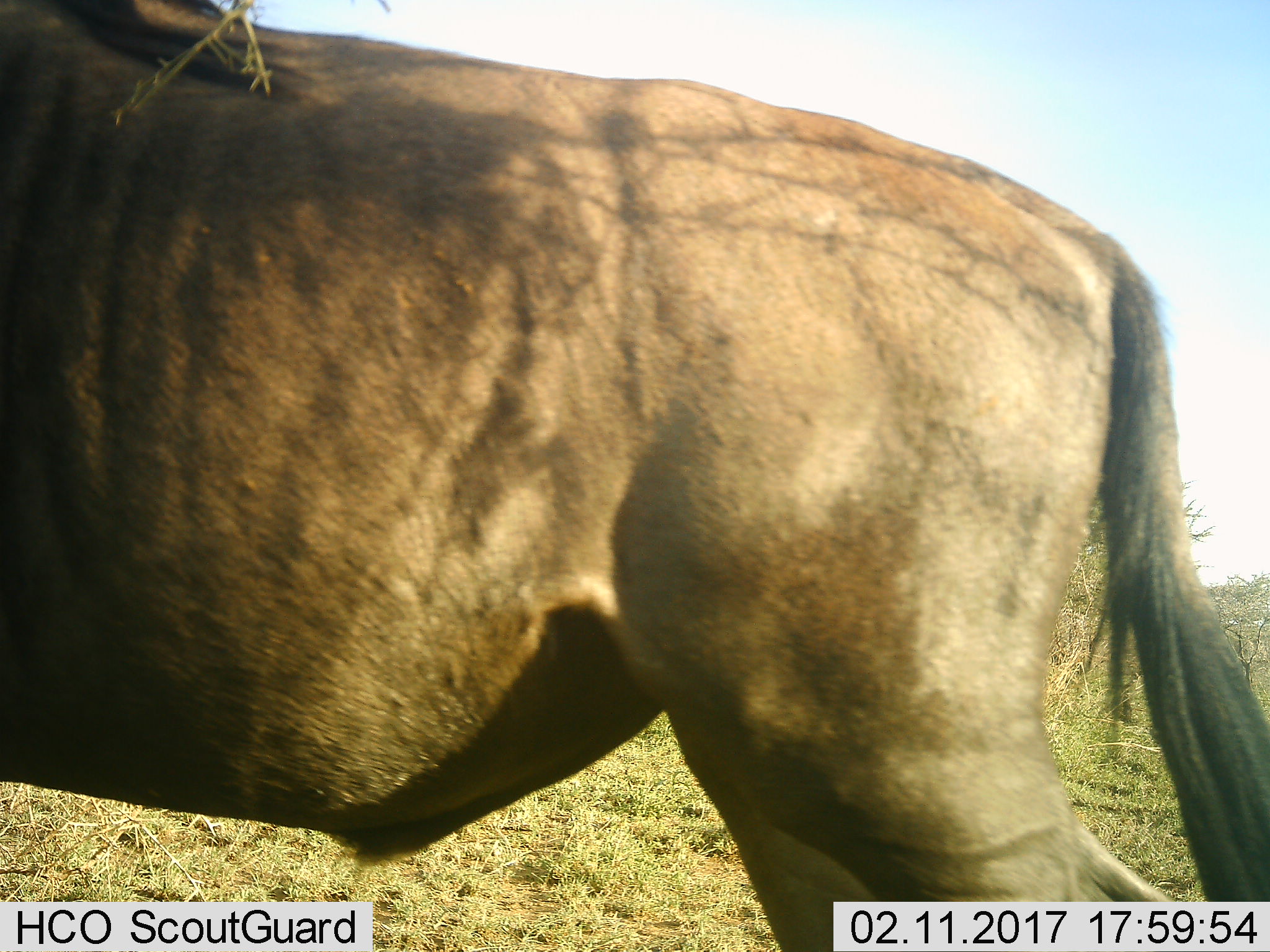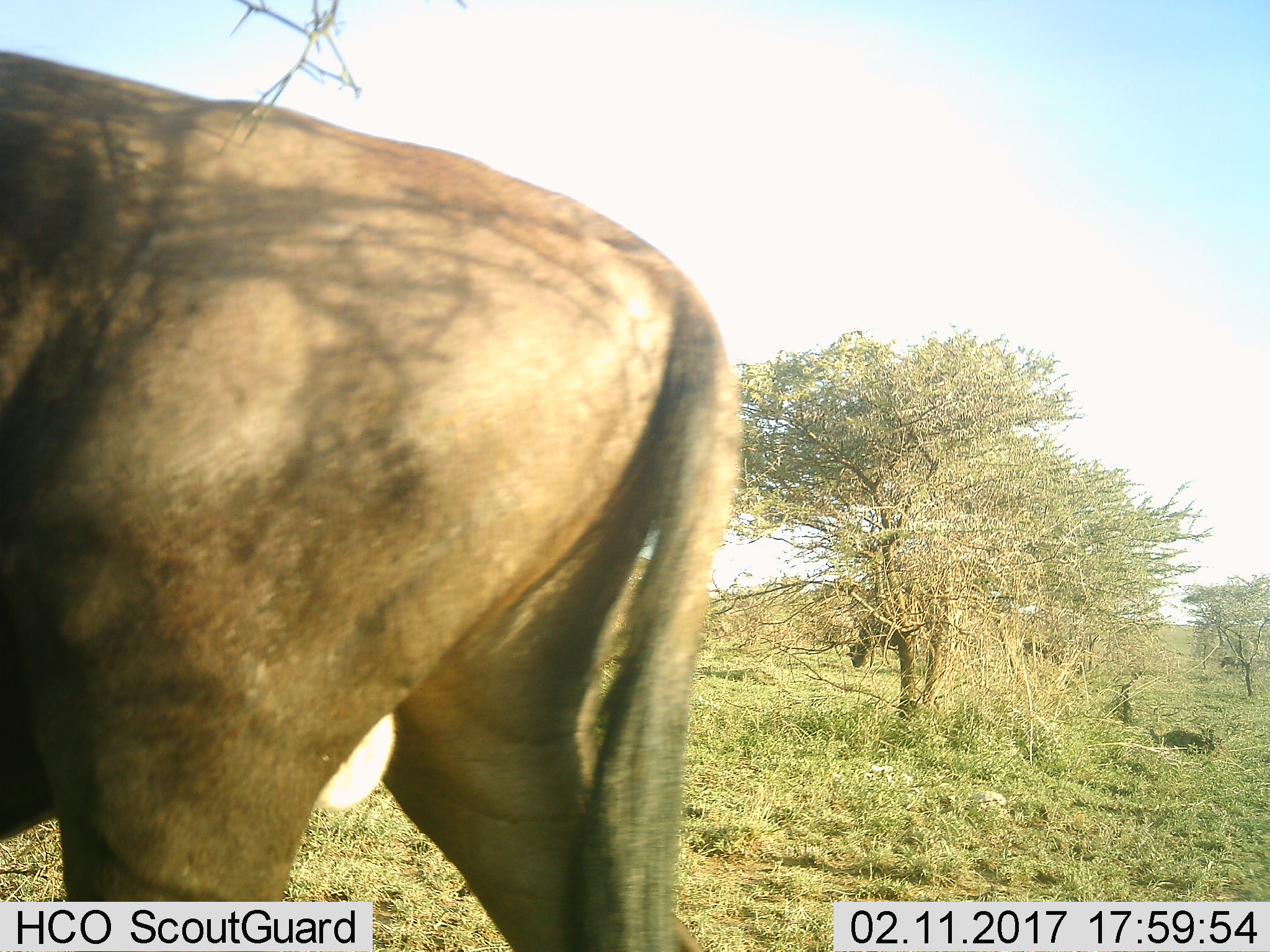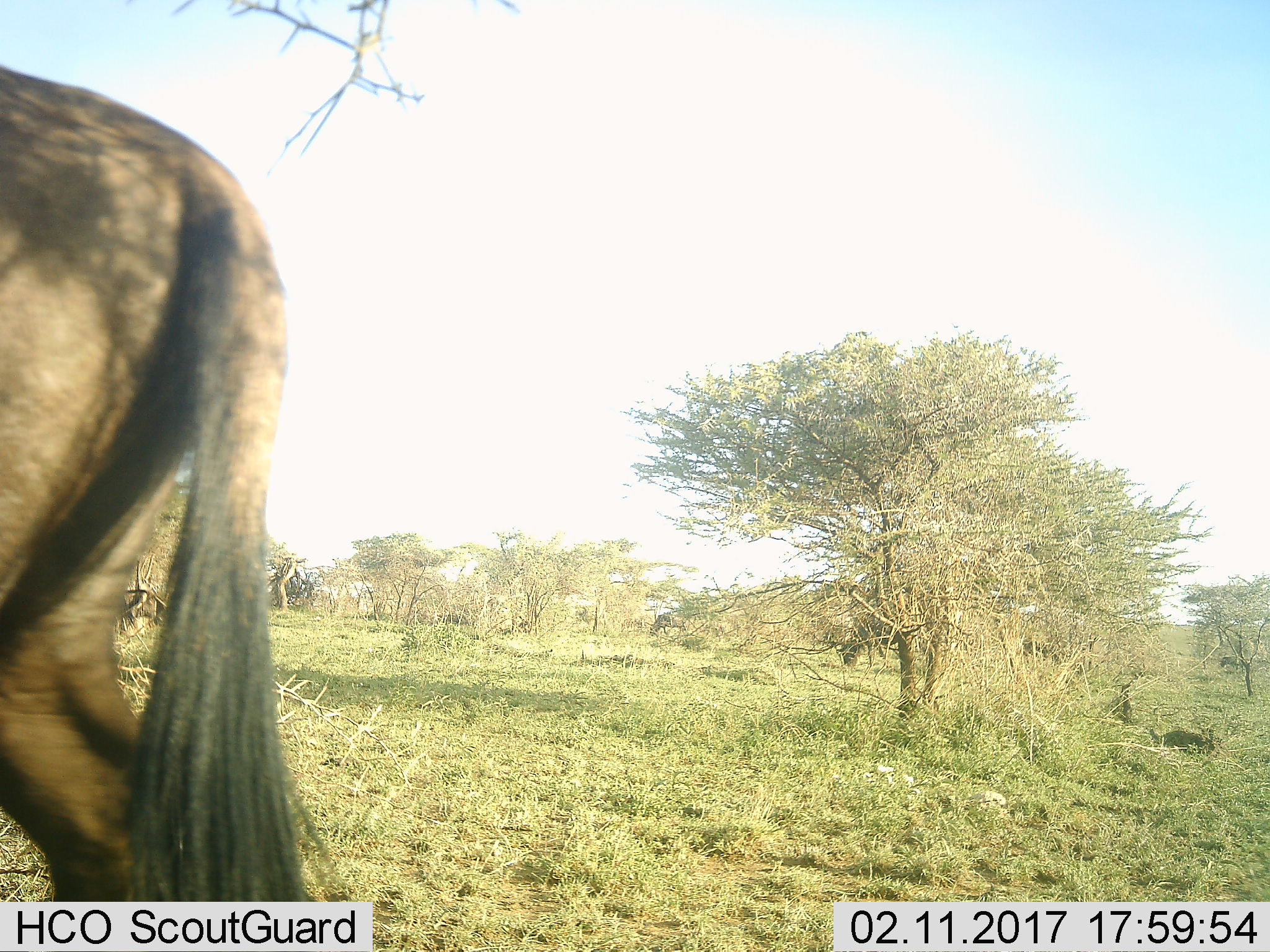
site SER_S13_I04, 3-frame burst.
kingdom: Animalia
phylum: Chordata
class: Mammalia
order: Artiodactyla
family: Bovidae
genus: Connochaetes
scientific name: Connochaetes taurinus taurinus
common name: blue wildebeest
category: wildebeestblue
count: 2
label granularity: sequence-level